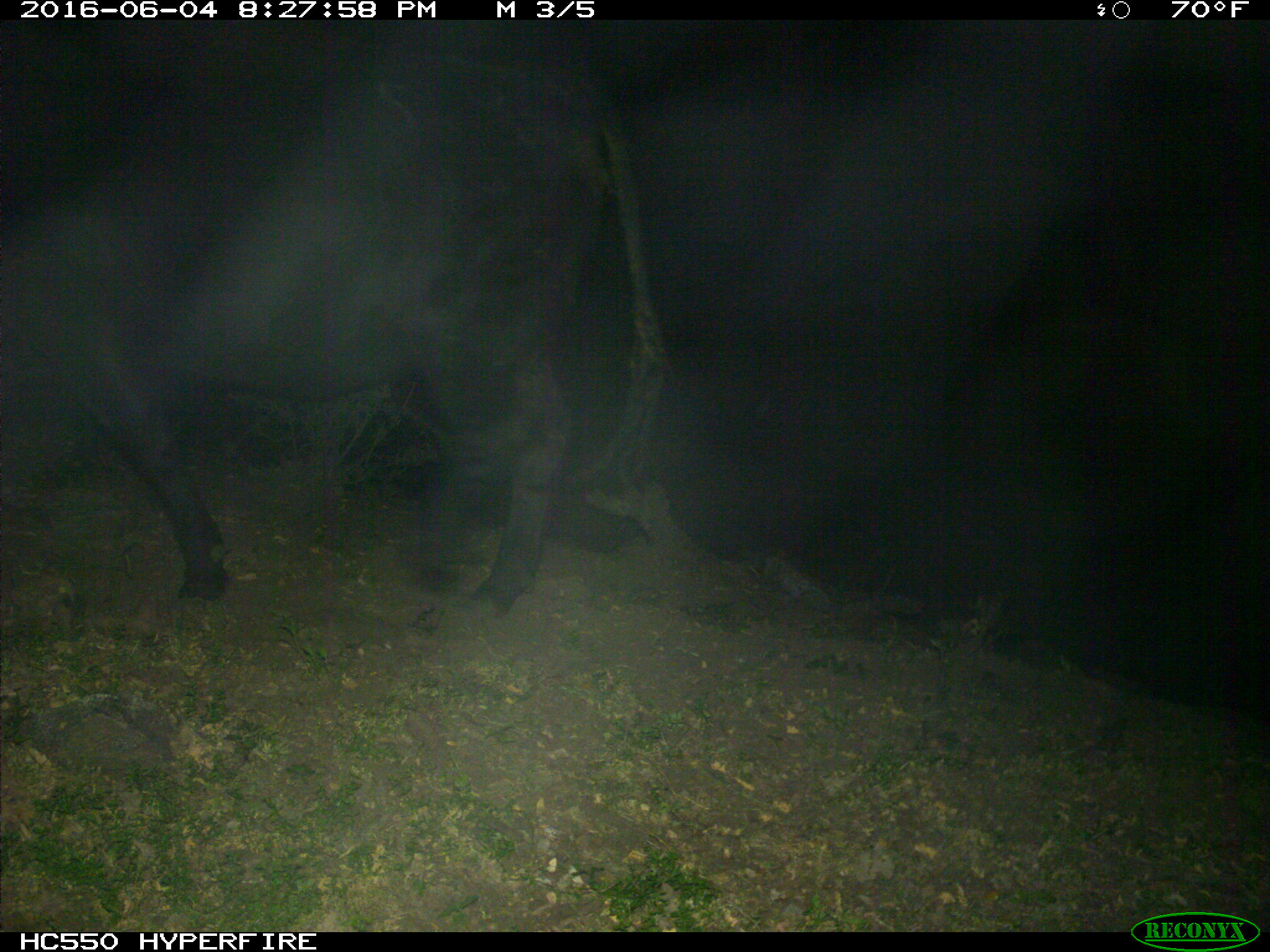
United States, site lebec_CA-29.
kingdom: Animalia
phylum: Chordata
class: Mammalia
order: Artiodactyla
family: Bovidae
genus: Bos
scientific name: Bos taurus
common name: domestic cow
Bos taurus (domestic cow).